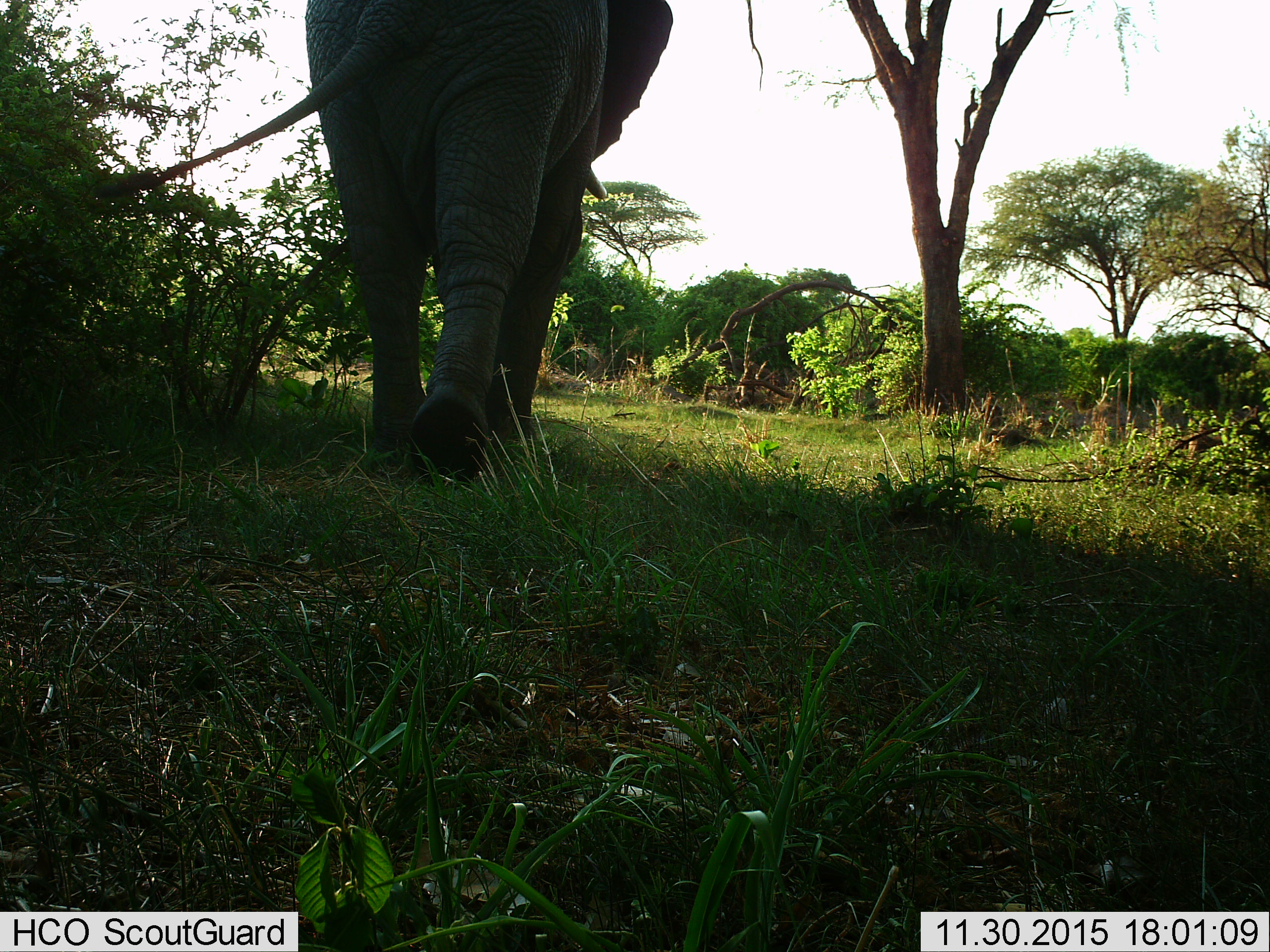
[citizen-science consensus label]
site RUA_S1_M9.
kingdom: Animalia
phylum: Chordata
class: Mammalia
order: Proboscidea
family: Elephantidae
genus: Loxodonta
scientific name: Loxodonta africana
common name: african bush elephant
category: elephant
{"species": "elephant (african bush elephant) (Loxodonta africana)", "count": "1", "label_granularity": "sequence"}